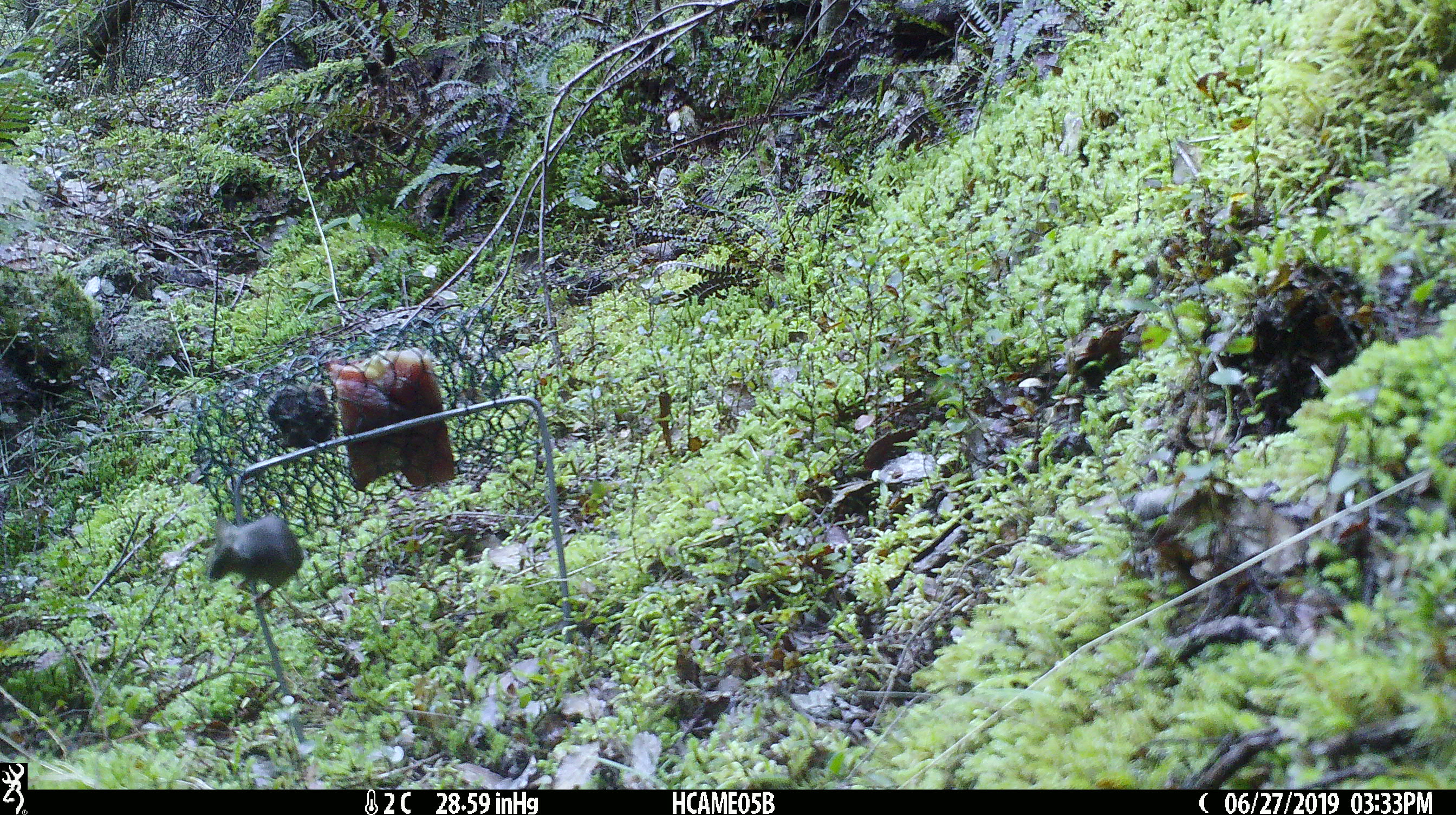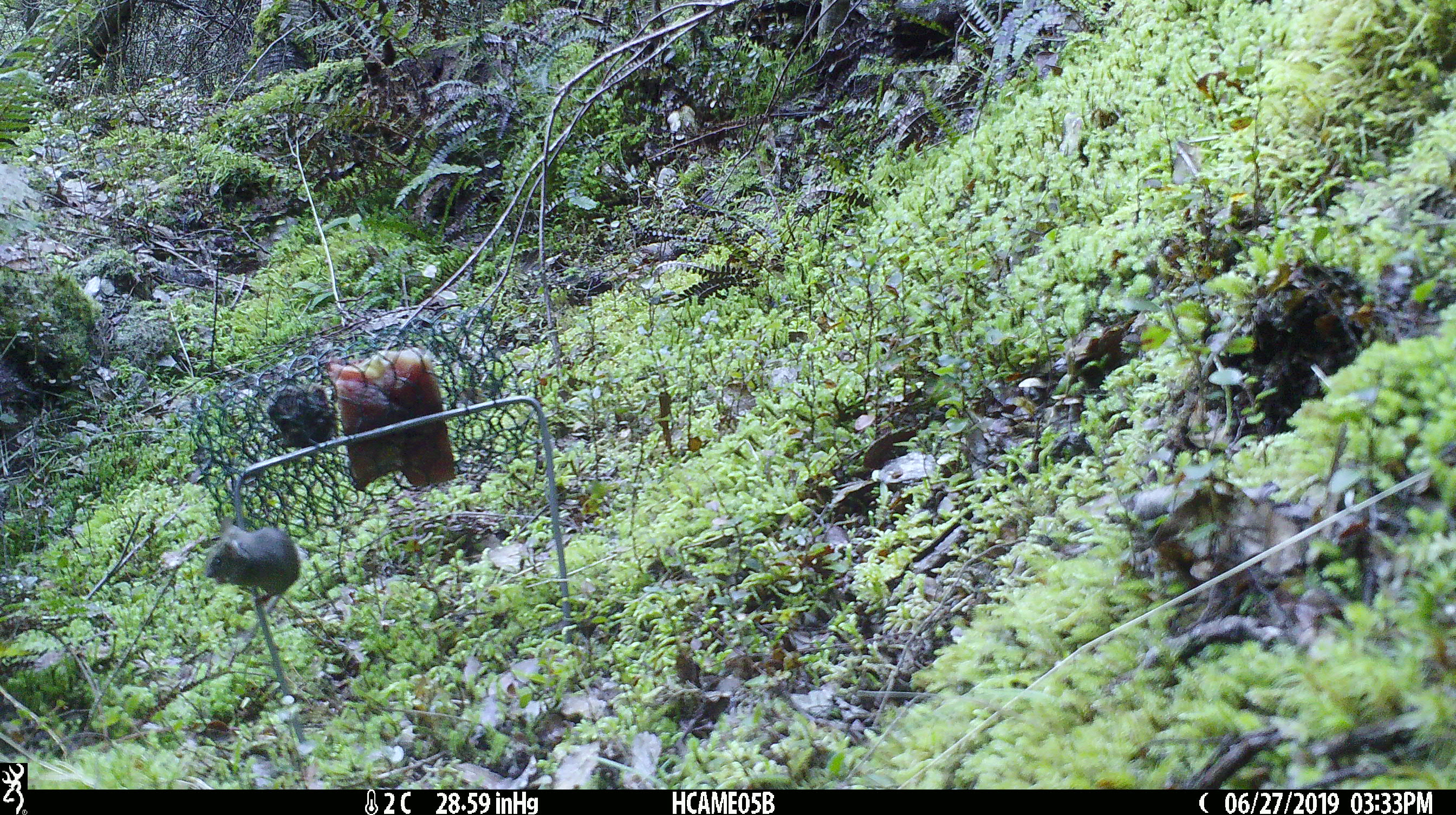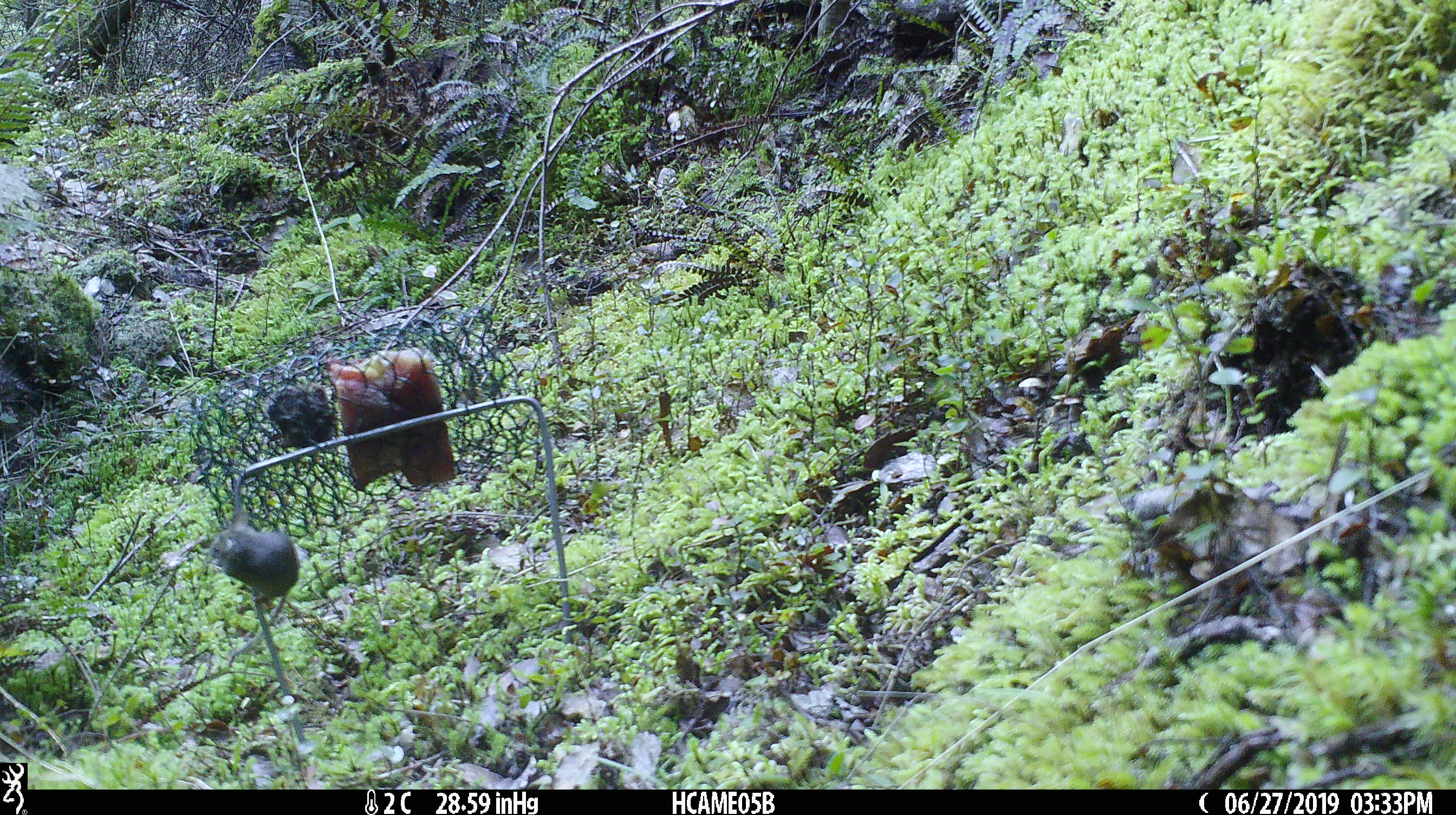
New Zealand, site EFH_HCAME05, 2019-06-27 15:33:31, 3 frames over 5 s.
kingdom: Animalia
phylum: Chordata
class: Mammalia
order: Rodentia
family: Muridae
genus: Mus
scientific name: Mus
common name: mouse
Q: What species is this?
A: Mouse (Mus).